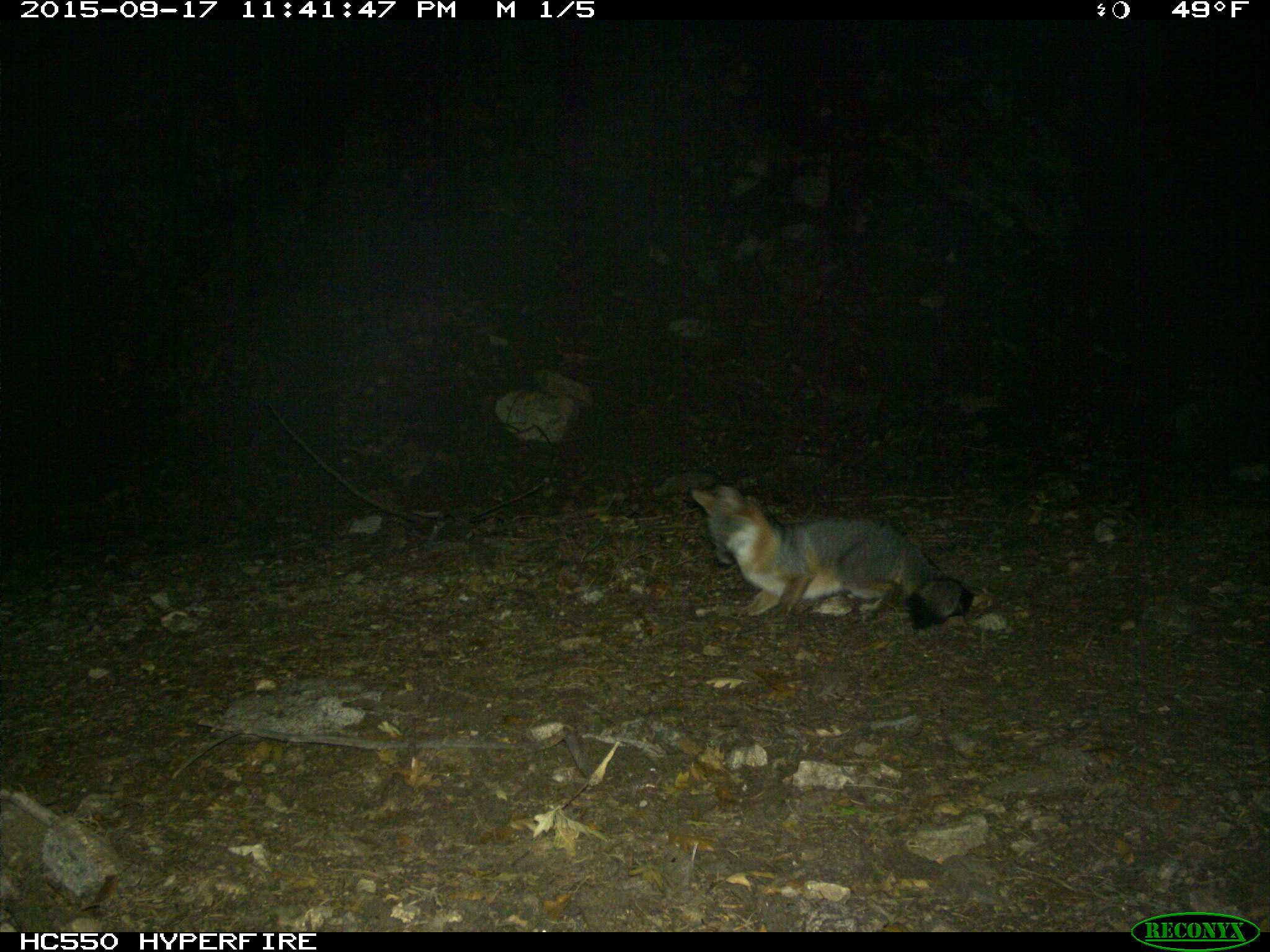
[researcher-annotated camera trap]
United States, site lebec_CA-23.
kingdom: Animalia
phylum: Chordata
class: Mammalia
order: Carnivora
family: Canidae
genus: Urocyon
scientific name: Urocyon cinereoargenteus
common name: gray fox